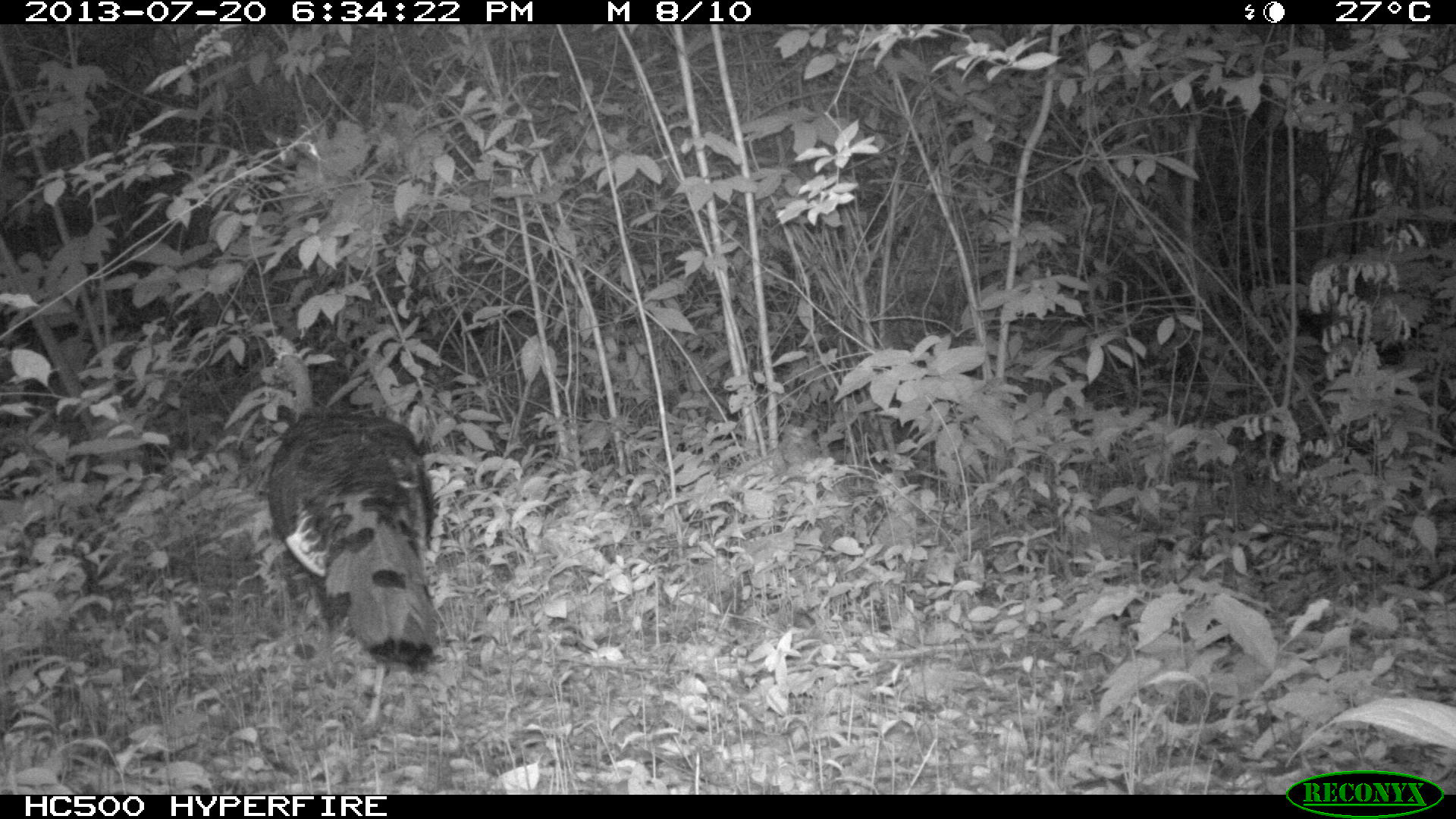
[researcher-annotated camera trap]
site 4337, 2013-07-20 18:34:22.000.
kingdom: Animalia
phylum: Chordata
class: Aves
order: Galliformes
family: Phasianidae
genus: Meleagris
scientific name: Meleagris ocellata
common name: ocellated turkey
Meleagris ocellata (ocellated turkey), count 1.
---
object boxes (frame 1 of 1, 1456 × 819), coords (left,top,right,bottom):
meleagris ocellata: (265,347,441,738)